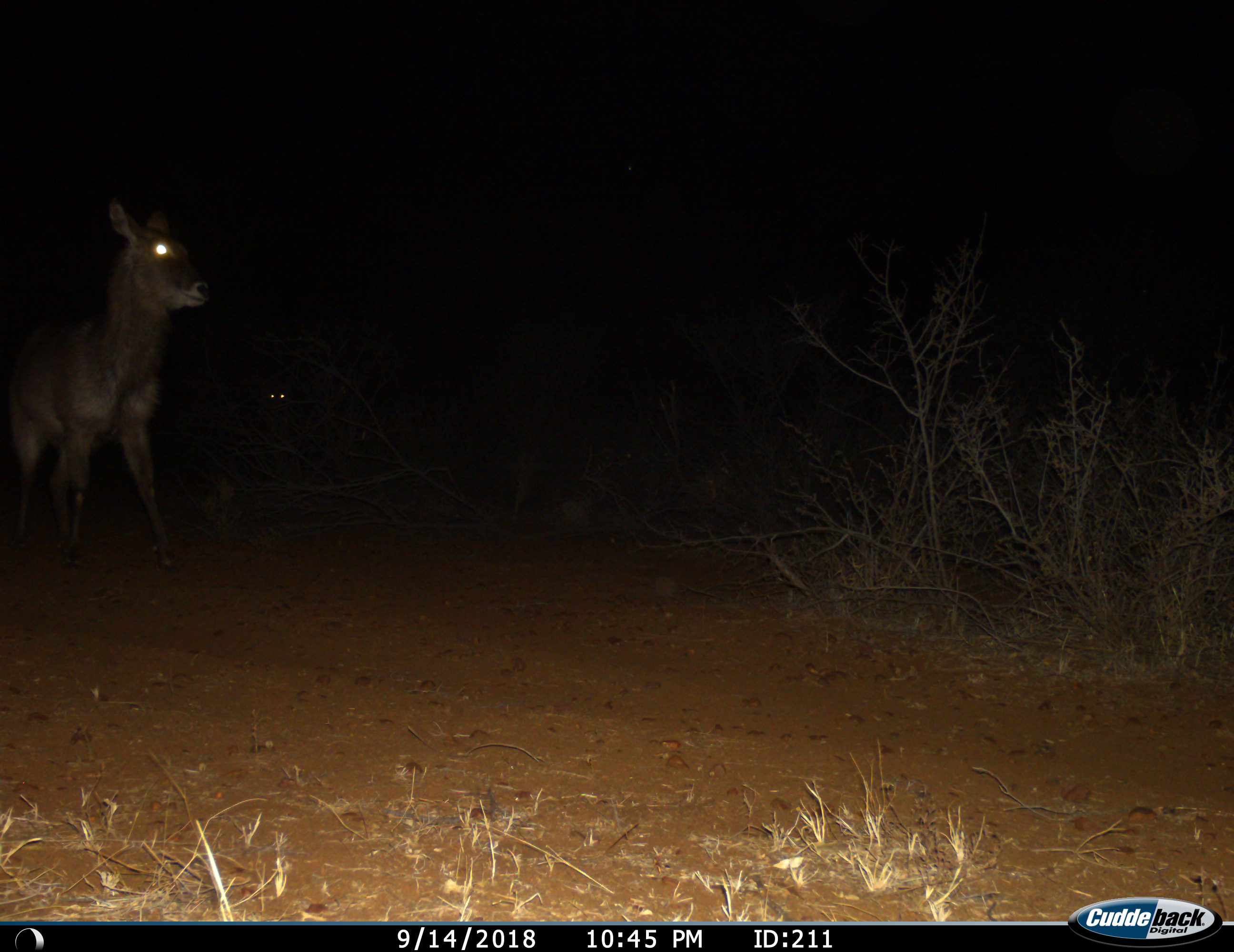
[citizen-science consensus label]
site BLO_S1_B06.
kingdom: Animalia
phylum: Chordata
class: Mammalia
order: Artiodactyla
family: Bovidae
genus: Kobus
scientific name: Kobus ellipsiprymnus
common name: waterbuck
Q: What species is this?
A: Waterbuck (Kobus ellipsiprymnus).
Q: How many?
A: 2.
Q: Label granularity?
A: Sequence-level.